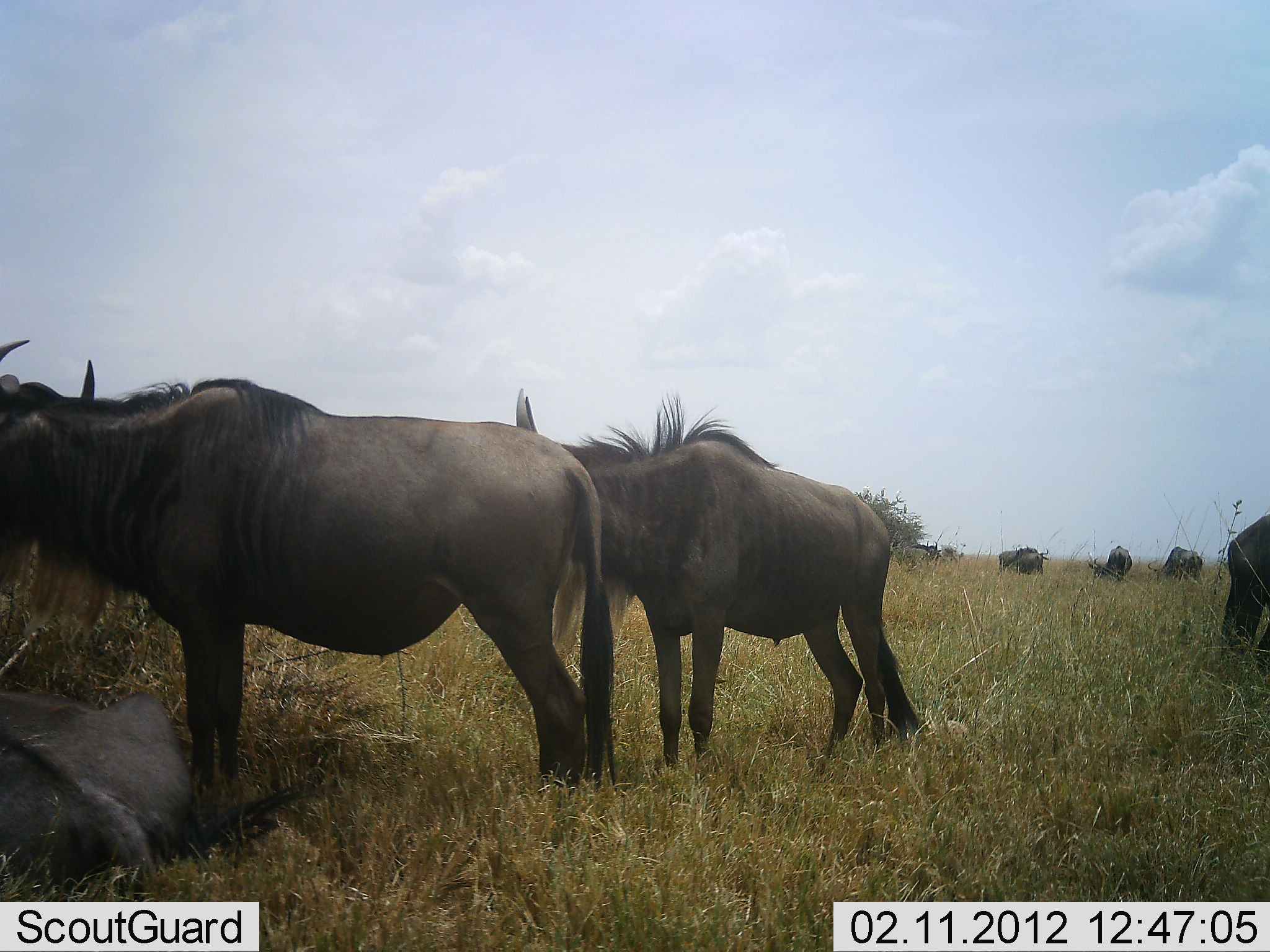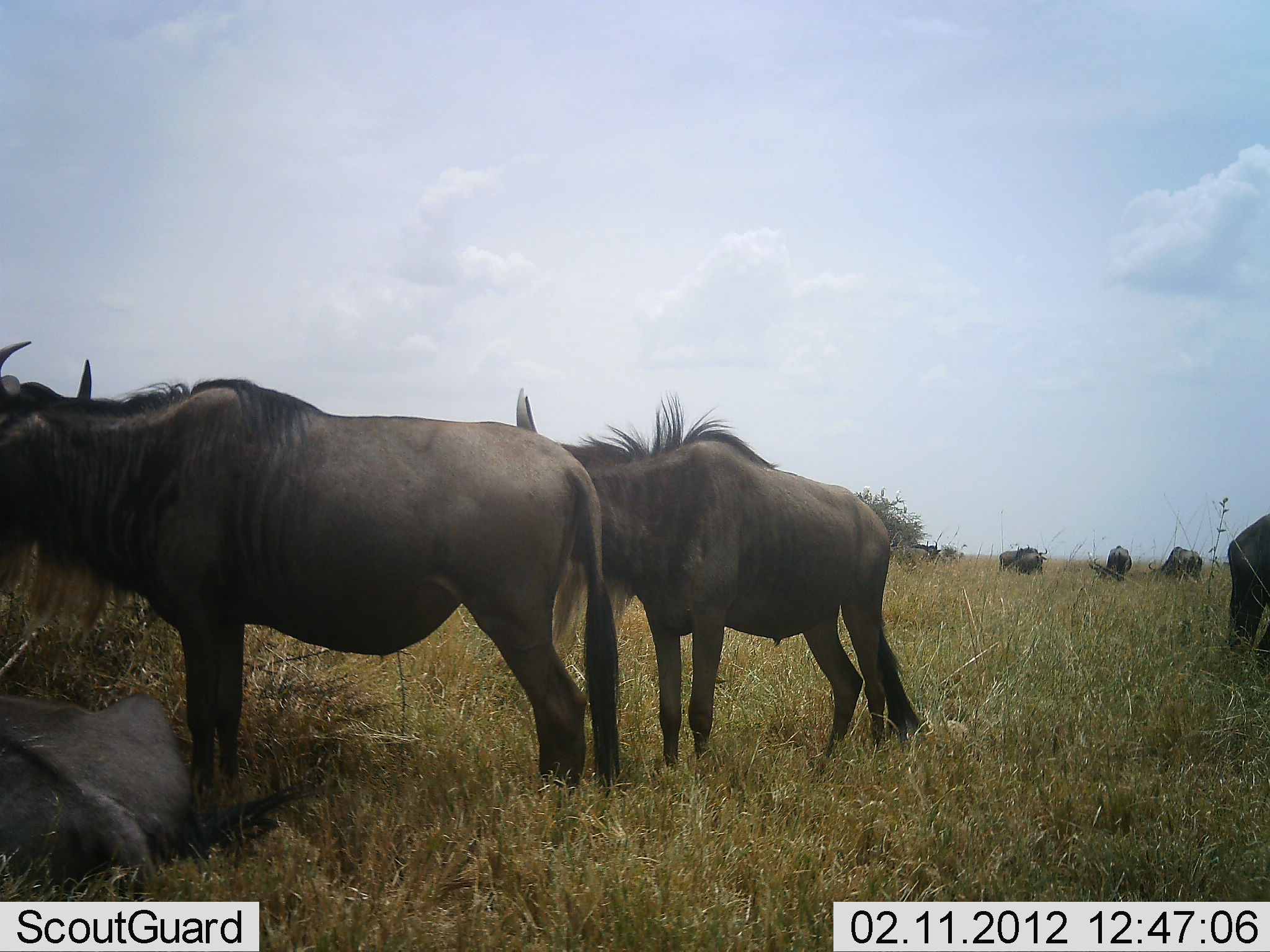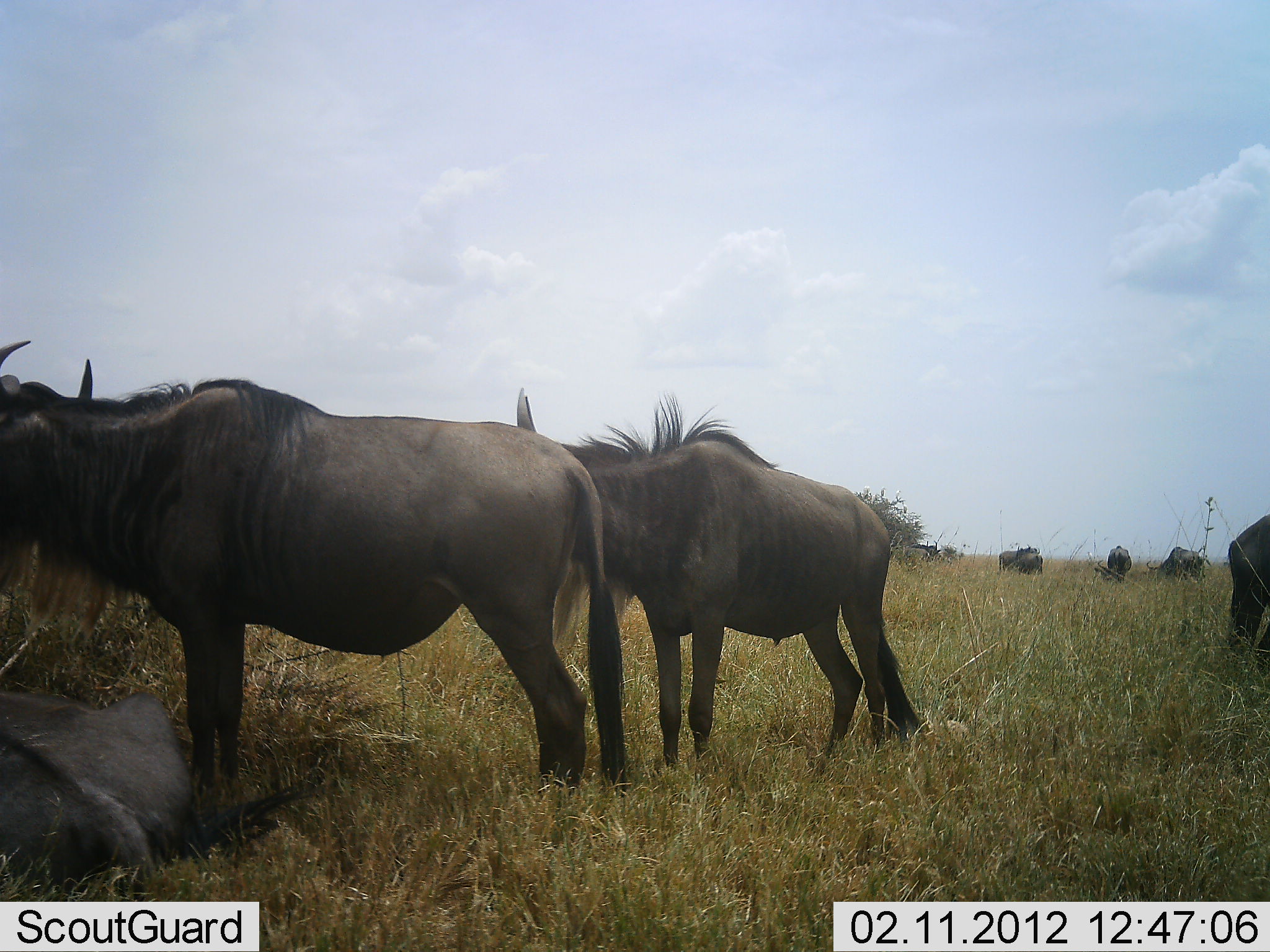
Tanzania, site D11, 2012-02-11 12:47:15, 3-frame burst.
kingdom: Animalia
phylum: Chordata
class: Mammalia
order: Artiodactyla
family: Bovidae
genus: Connochaetes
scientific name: Connochaetes taurinus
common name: blue wildebeest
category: wildebeest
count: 8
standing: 89%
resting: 74%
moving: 4%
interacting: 0%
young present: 4%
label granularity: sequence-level